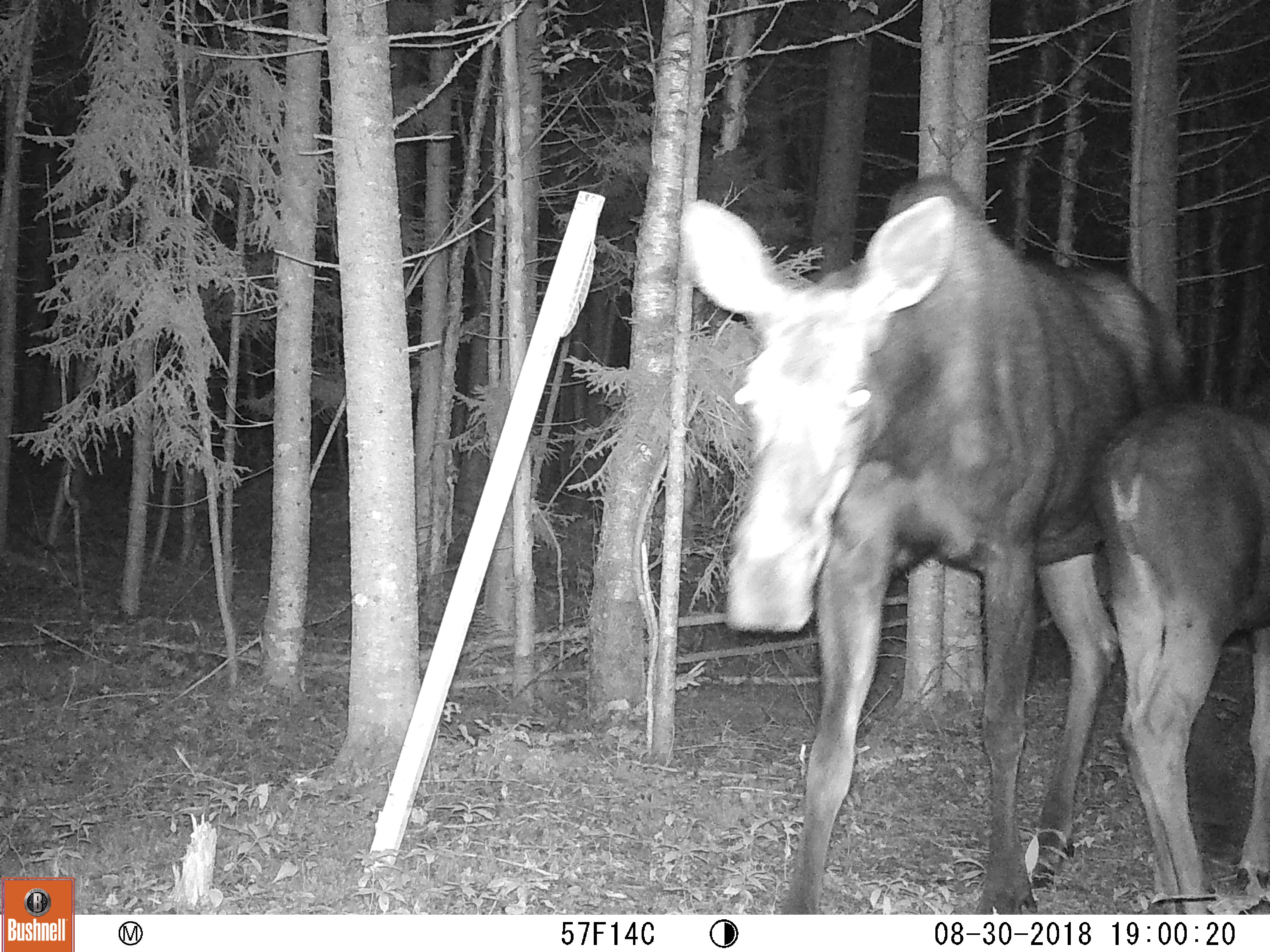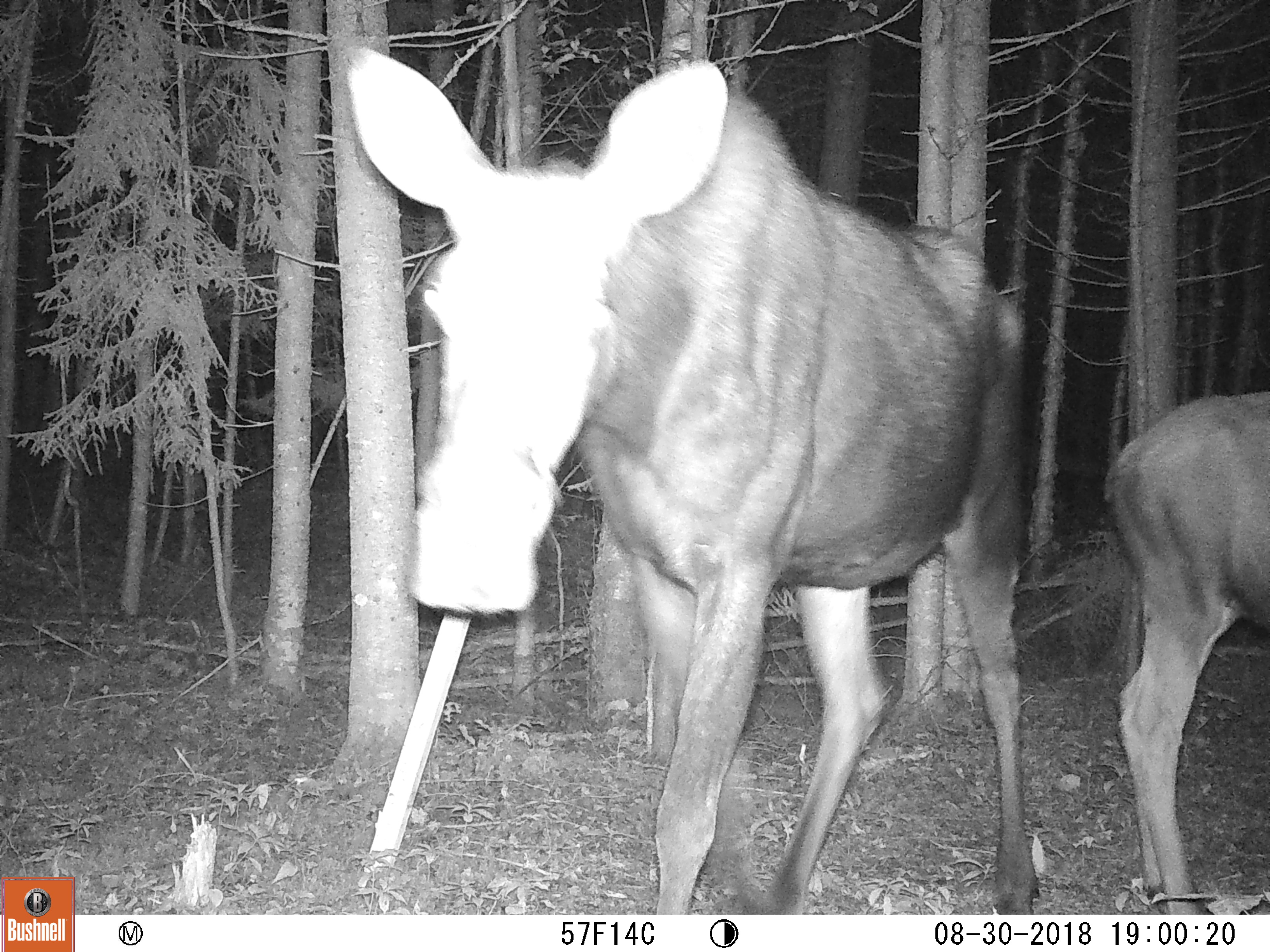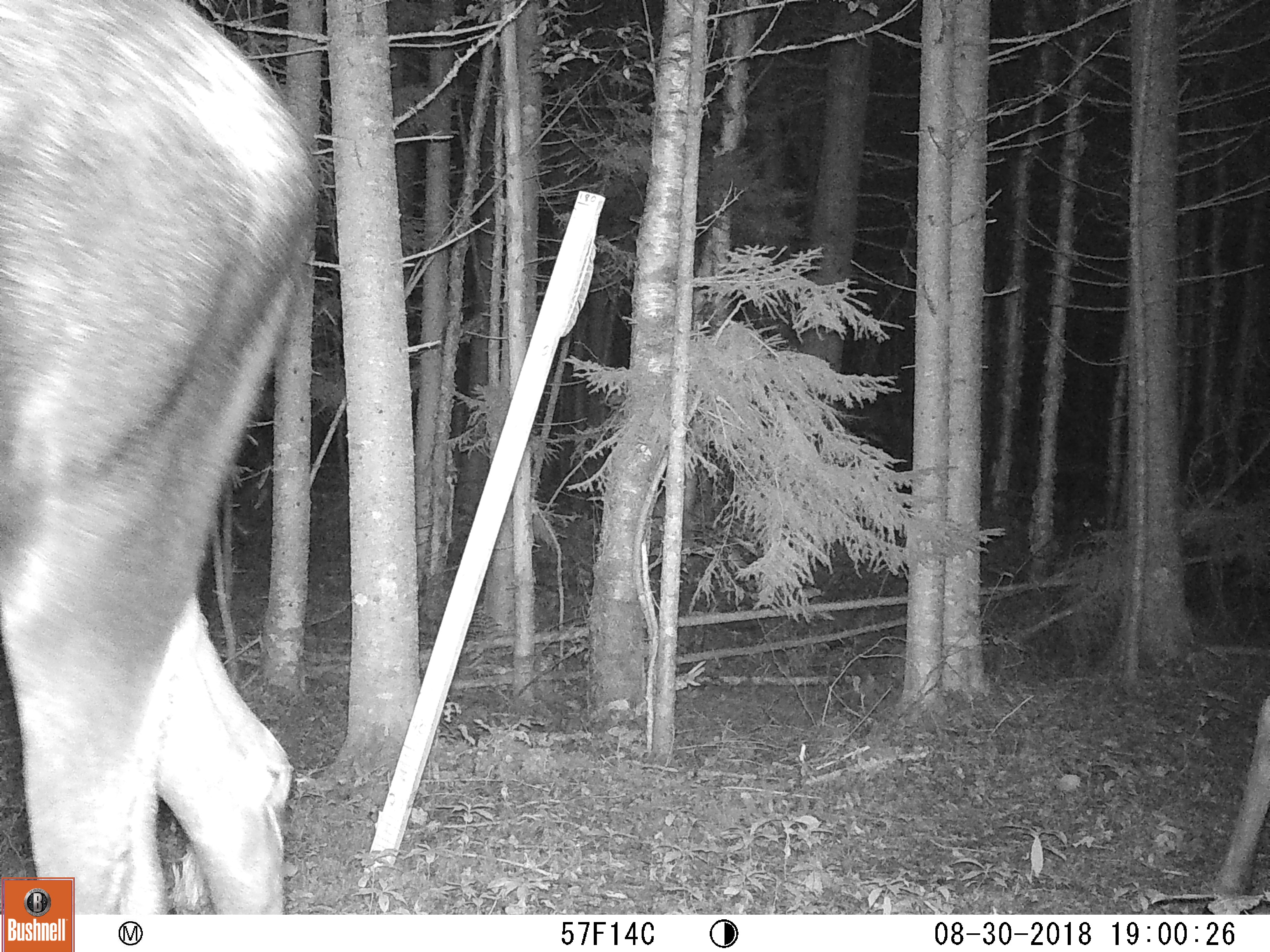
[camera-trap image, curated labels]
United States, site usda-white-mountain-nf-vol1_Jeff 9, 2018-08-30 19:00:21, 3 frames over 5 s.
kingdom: Animalia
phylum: Chordata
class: Mammalia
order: Artiodactyla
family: Cervidae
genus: Alces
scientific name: Alces alces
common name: moose